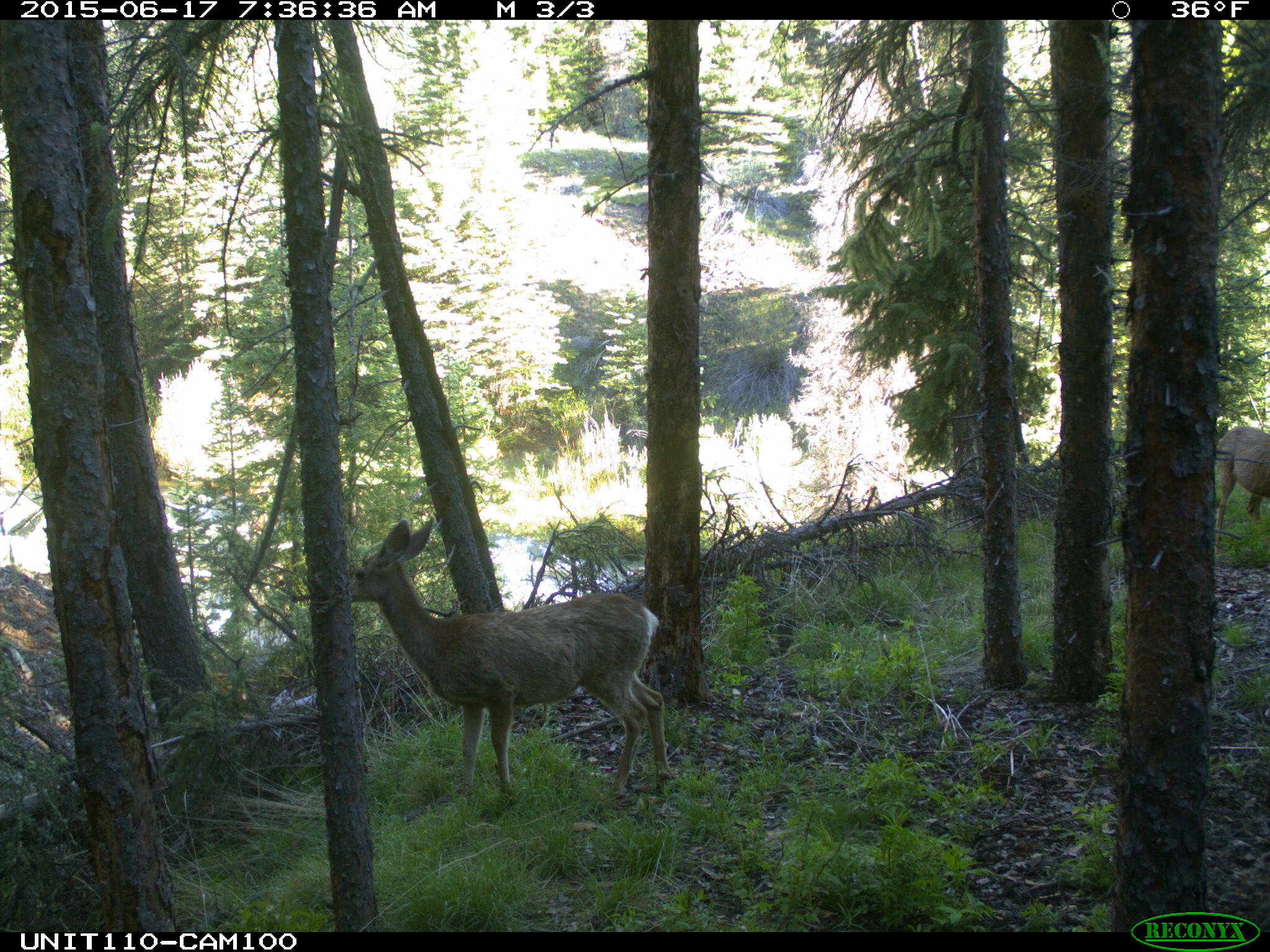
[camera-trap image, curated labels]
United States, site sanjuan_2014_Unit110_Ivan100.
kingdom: Animalia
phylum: Chordata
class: Mammalia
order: Artiodactyla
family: Cervidae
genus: Odocoileus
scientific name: Odocoileus hemionus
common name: mule deer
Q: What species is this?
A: Odocoileus hemionus (mule deer).